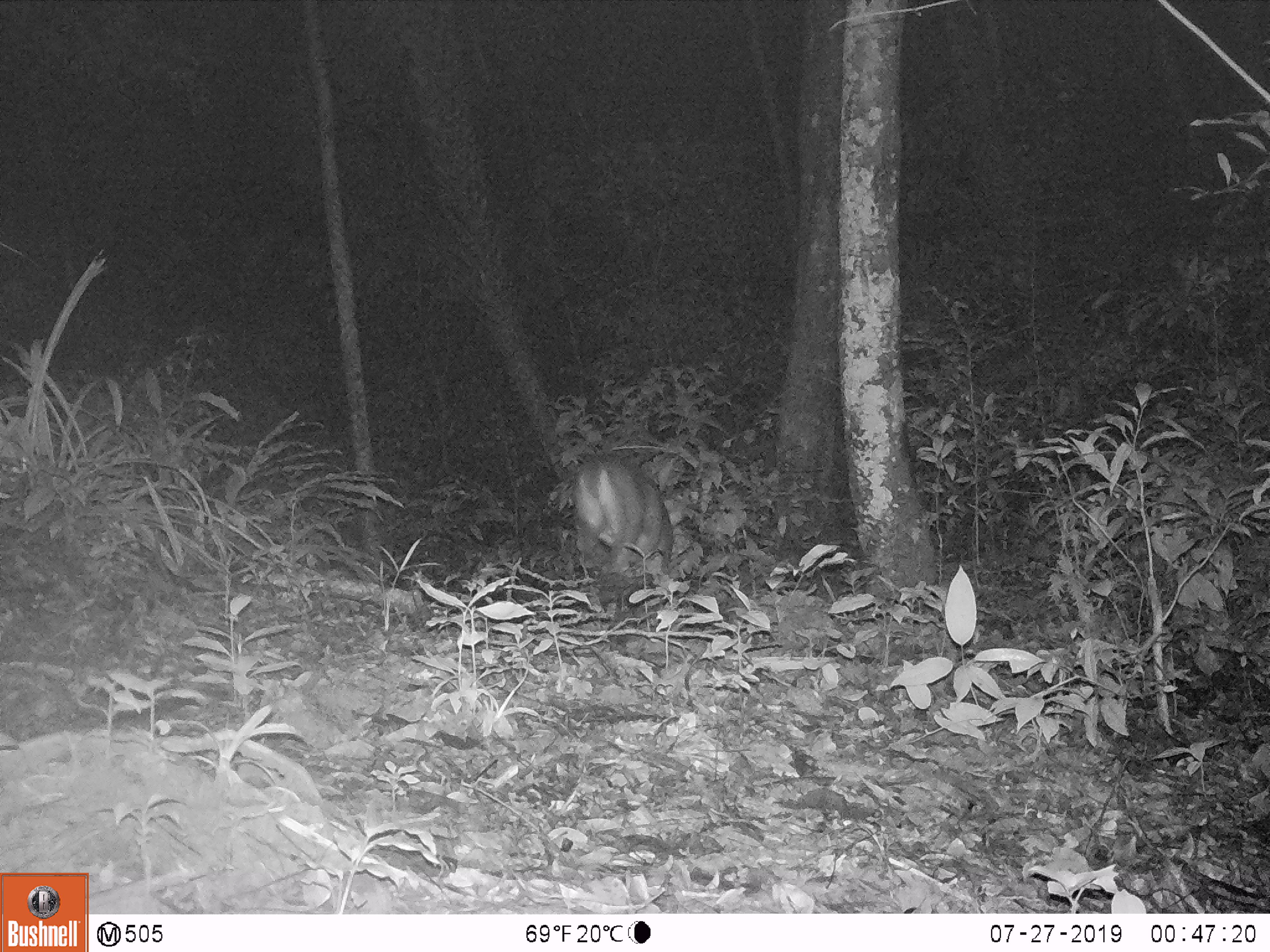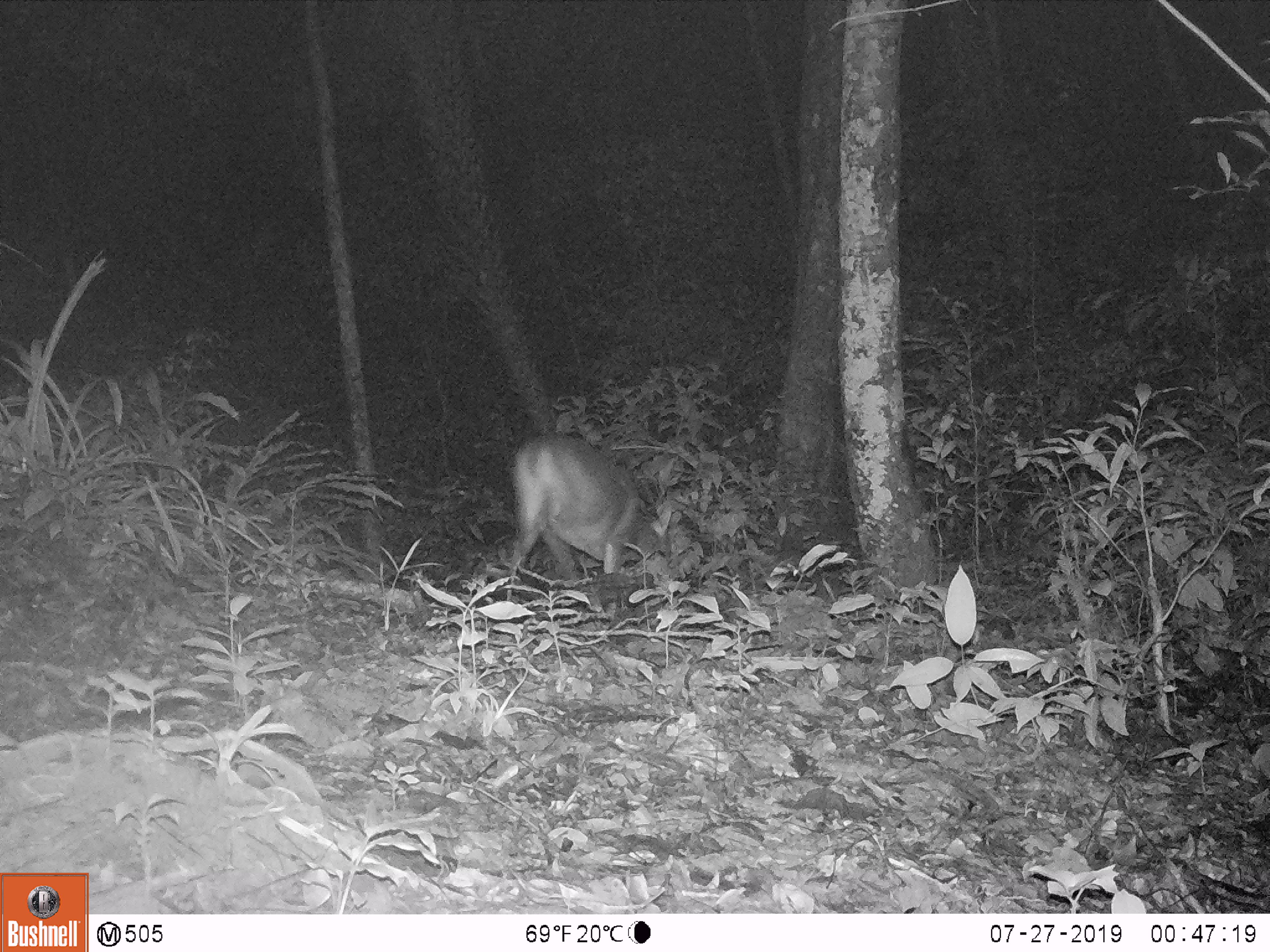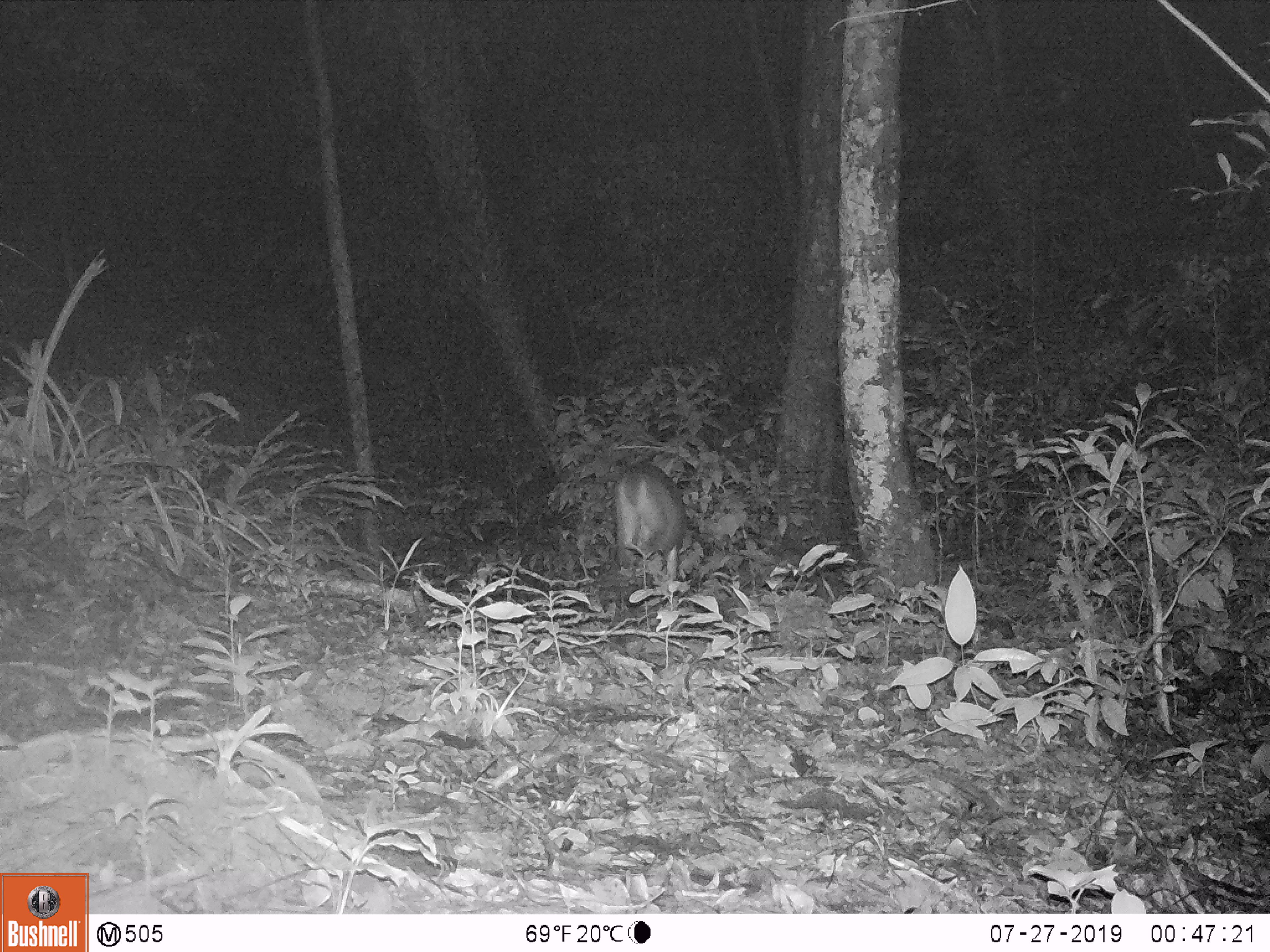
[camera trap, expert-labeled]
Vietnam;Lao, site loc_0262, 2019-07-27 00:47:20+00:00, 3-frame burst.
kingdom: Animalia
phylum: Chordata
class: Mammalia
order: Artiodactyla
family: Cervidae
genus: Muntiacus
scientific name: Muntiacus vuquangensis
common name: large-antlered muntjac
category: large antlered muntjac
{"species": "large antlered muntjac (large-antlered muntjac) (Muntiacus vuquangensis)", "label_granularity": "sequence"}